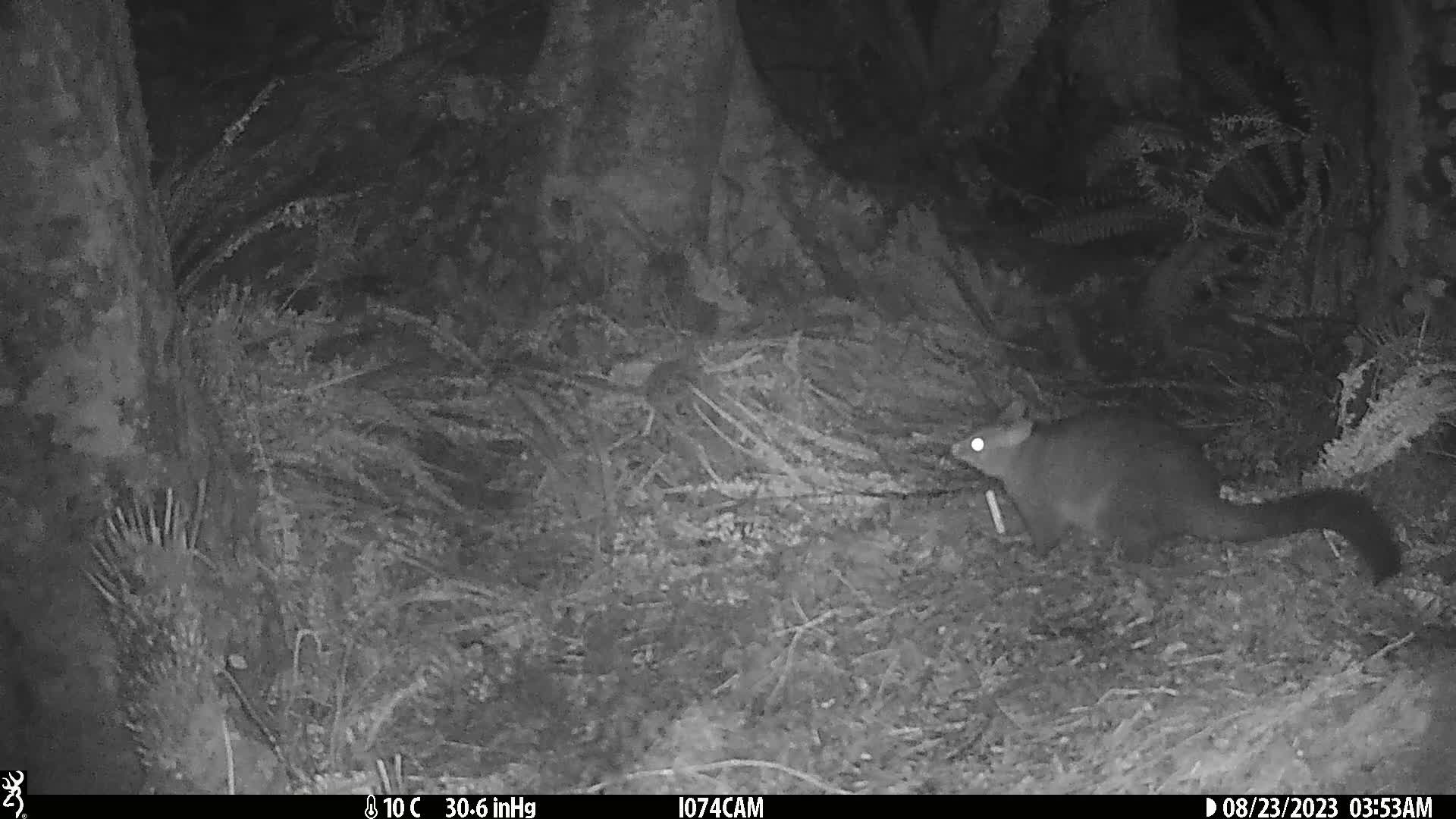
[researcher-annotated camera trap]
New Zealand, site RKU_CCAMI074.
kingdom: Animalia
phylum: Chordata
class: Mammalia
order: Diprotodontia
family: Phalangeridae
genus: Trichosurus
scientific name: Trichosurus vulpecula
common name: common brushtail possum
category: possum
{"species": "possum (common brushtail possum) (Trichosurus vulpecula)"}